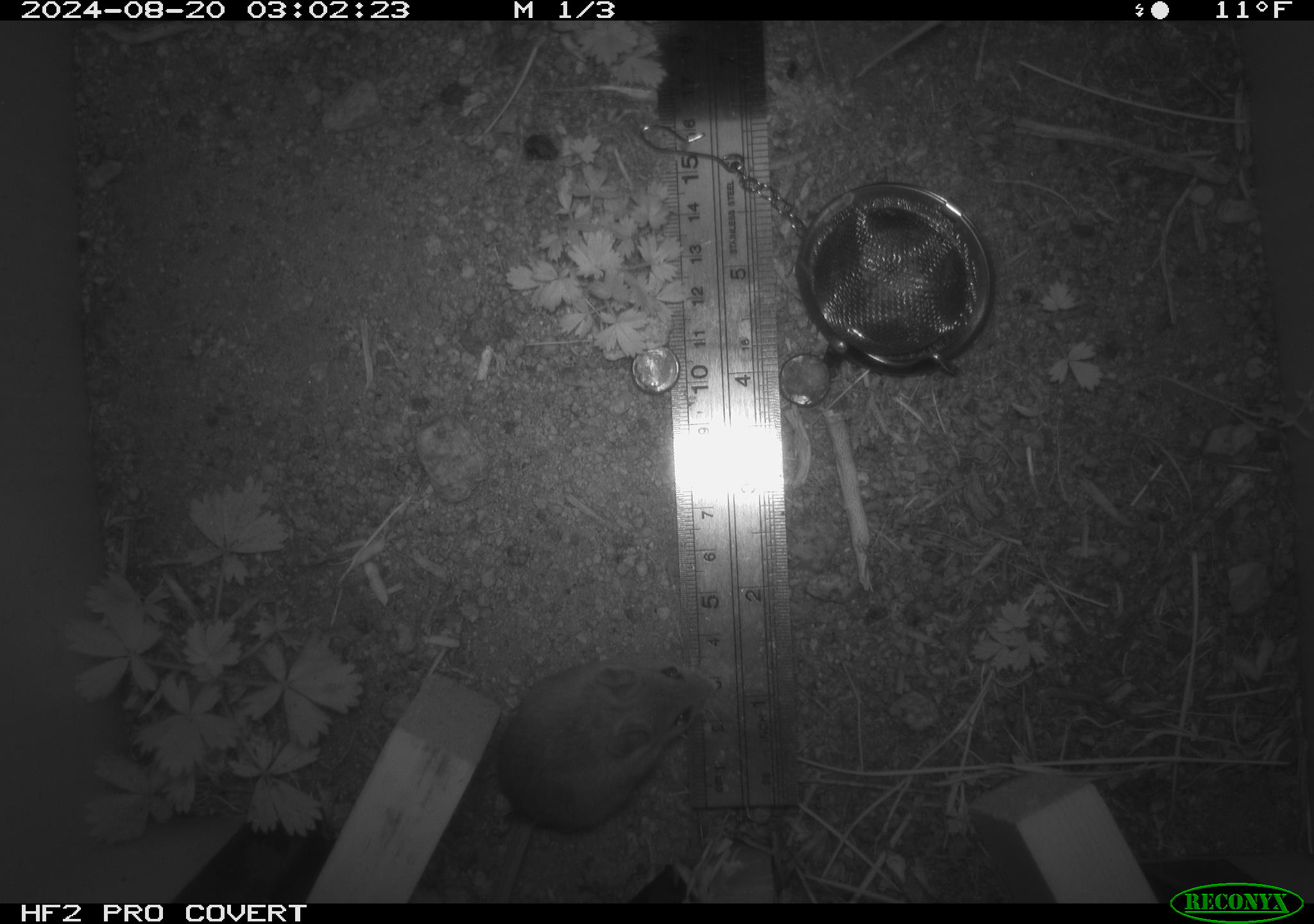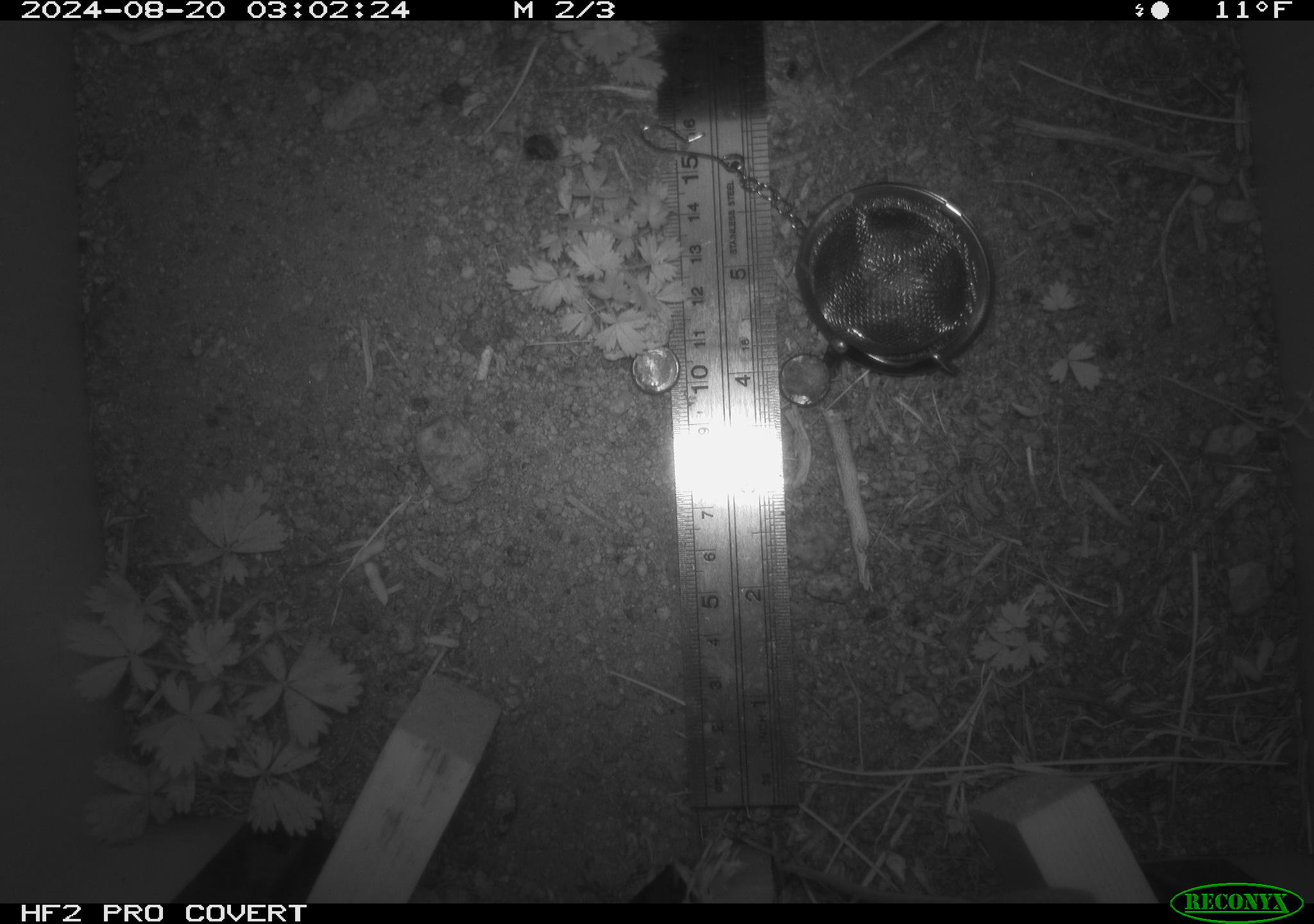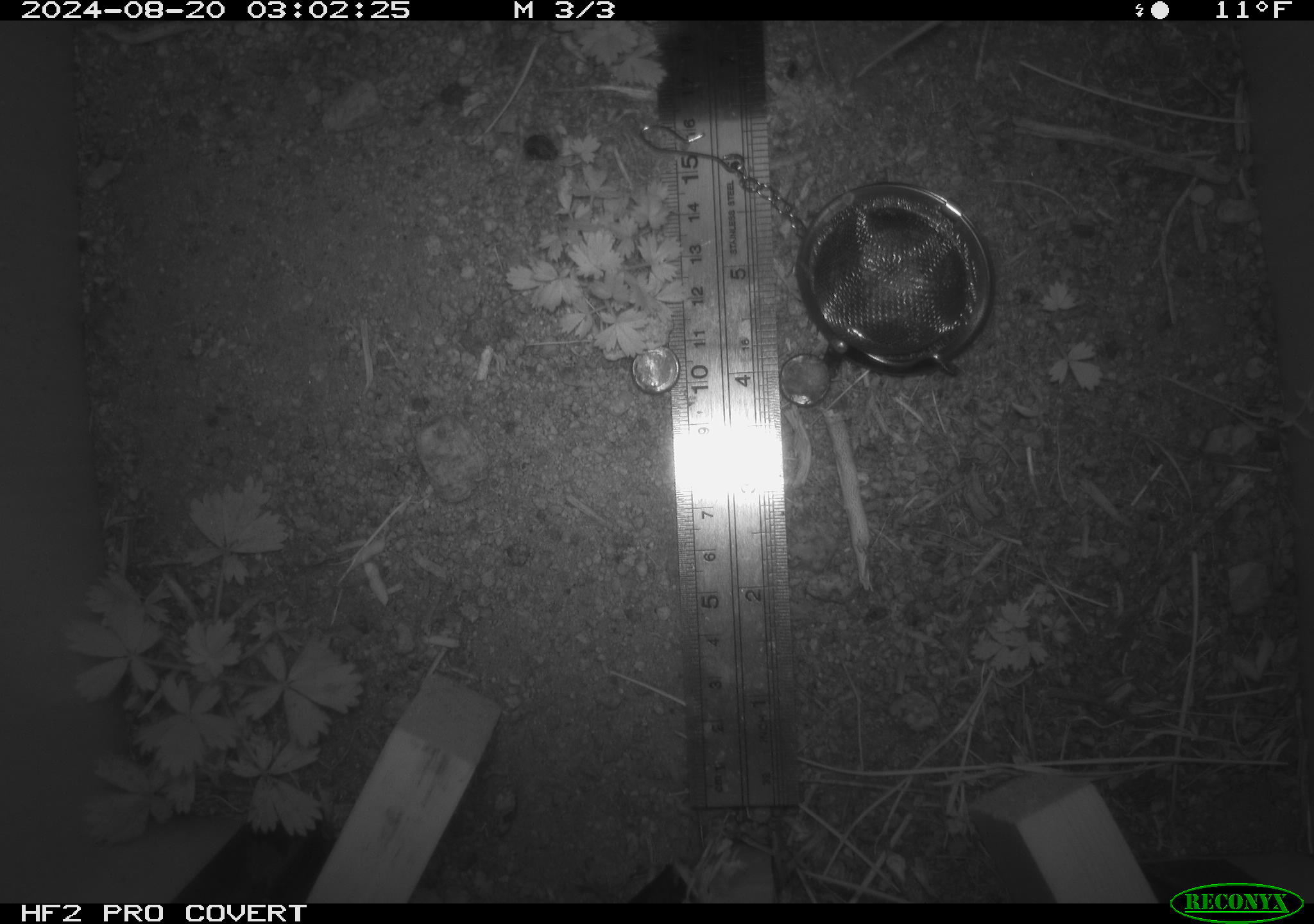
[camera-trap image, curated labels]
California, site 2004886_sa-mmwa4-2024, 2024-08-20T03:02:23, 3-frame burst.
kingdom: Animalia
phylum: Chordata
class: Mammalia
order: Rodentia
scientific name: Rodentia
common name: mouse species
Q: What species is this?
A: Mouse species (Rodentia).